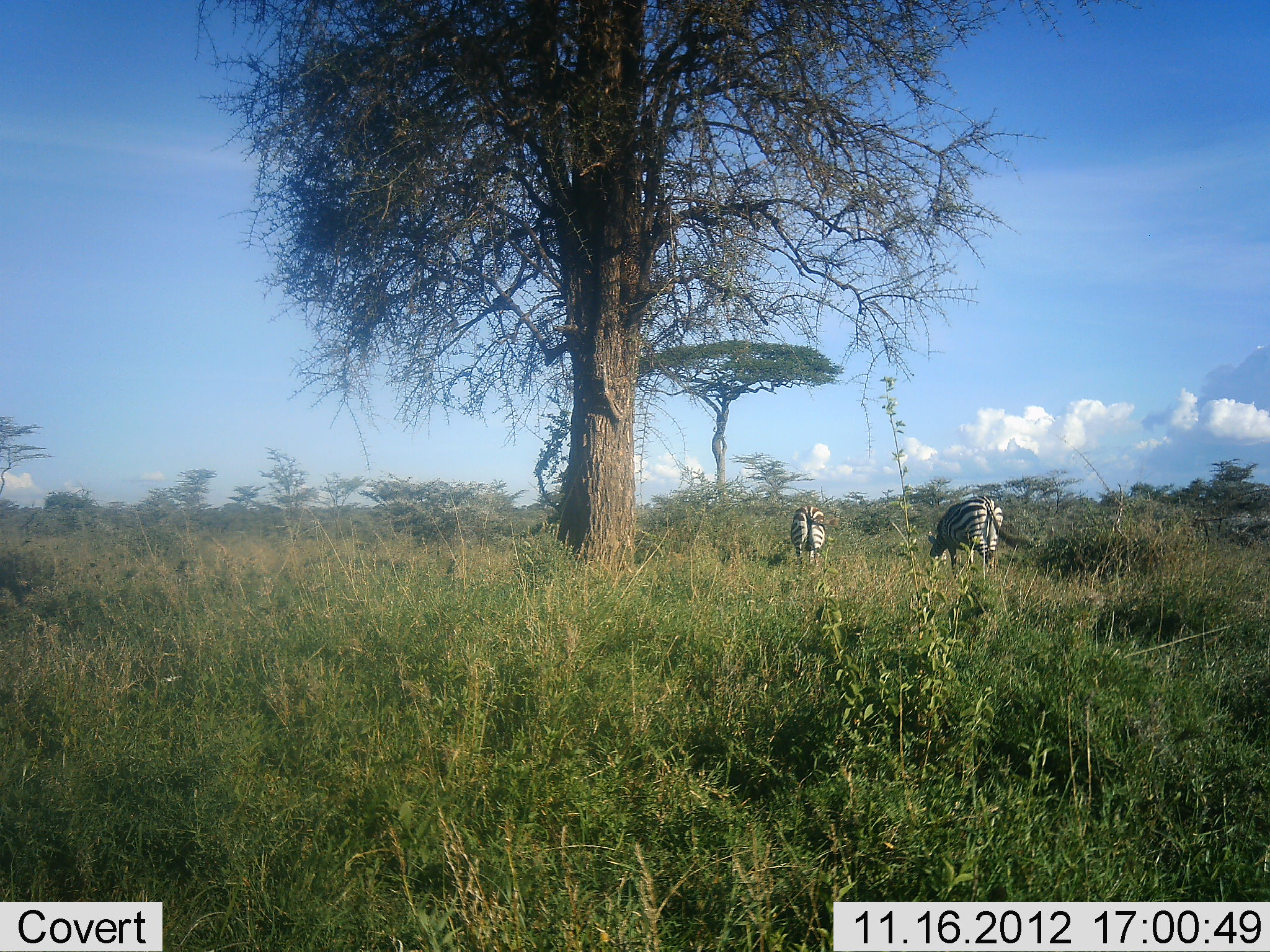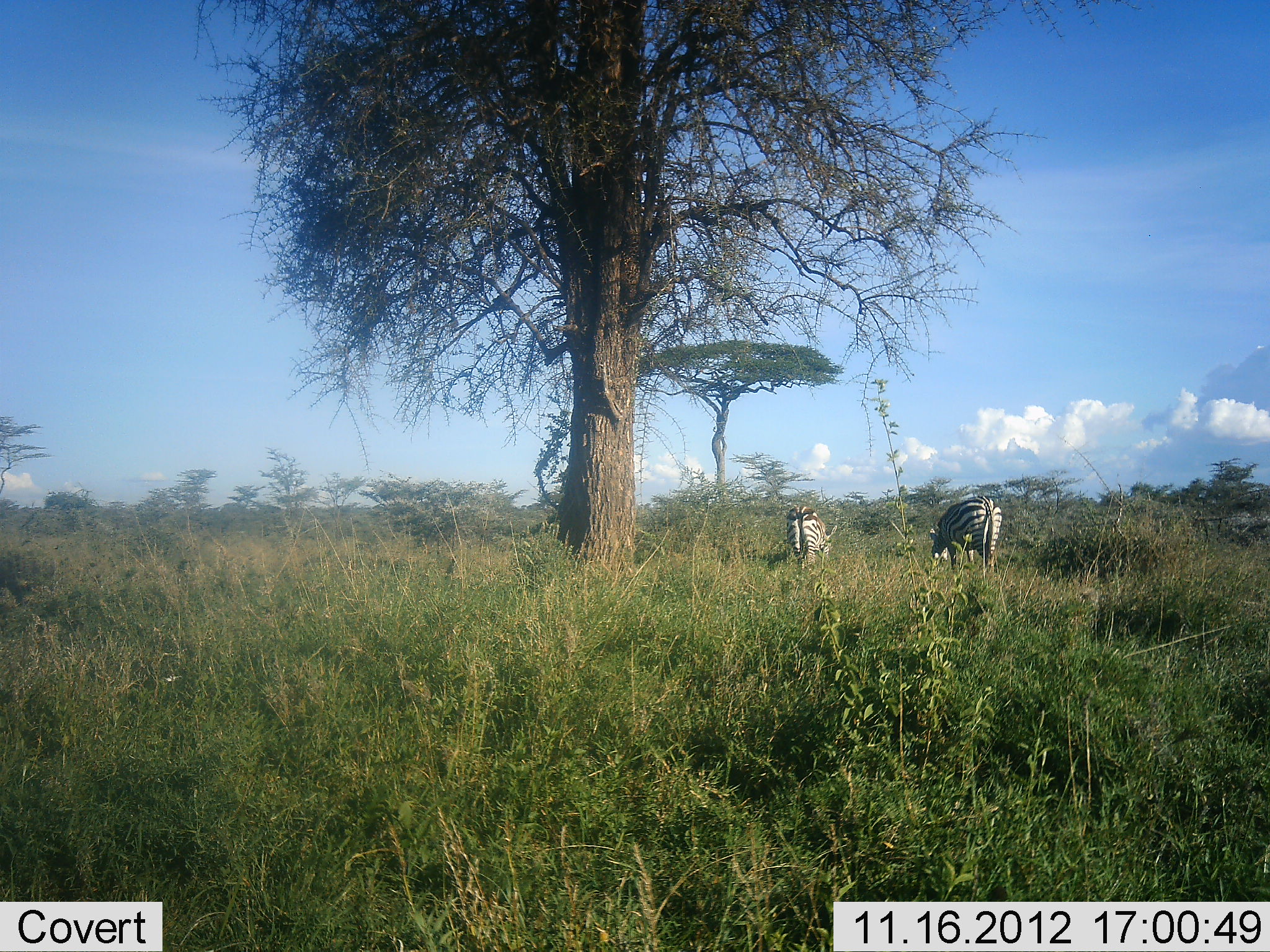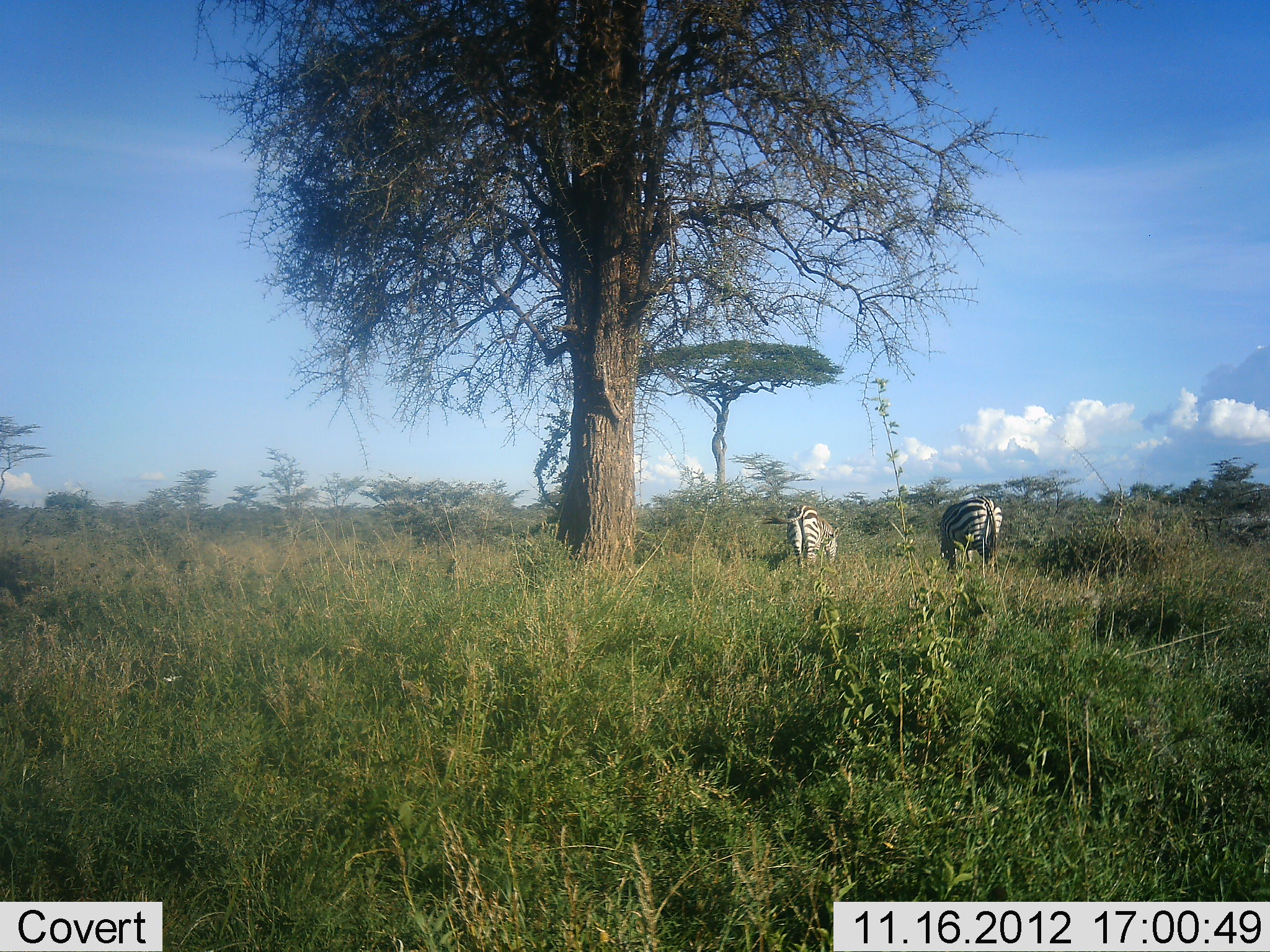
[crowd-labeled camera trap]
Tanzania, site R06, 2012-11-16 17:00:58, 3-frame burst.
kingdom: Animalia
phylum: Chordata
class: Mammalia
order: Perissodactyla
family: Equidae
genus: Equus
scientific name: Equus quagga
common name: plains zebra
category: zebra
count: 2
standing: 50%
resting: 0%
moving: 0%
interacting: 0%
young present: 0%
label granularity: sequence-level